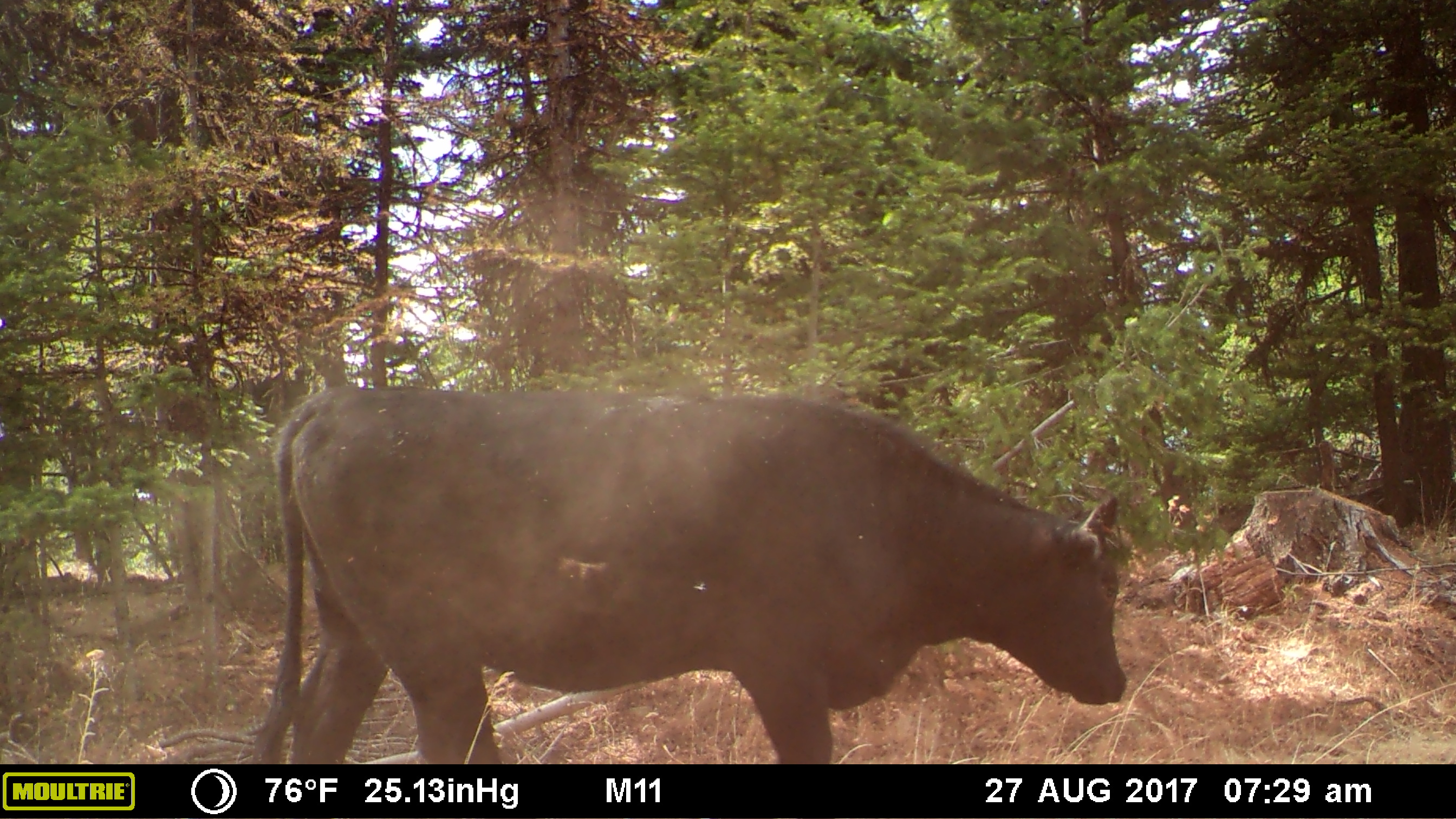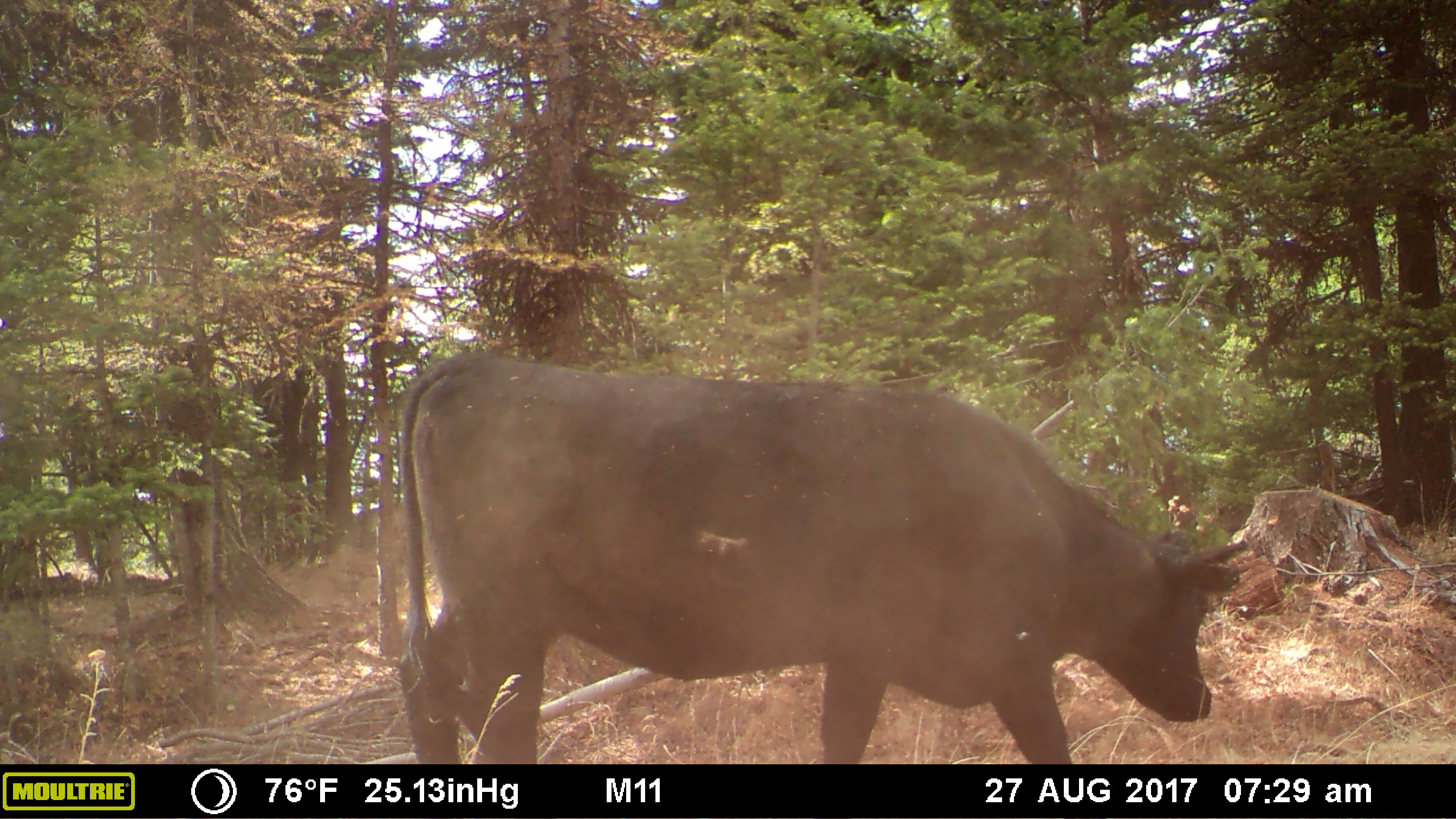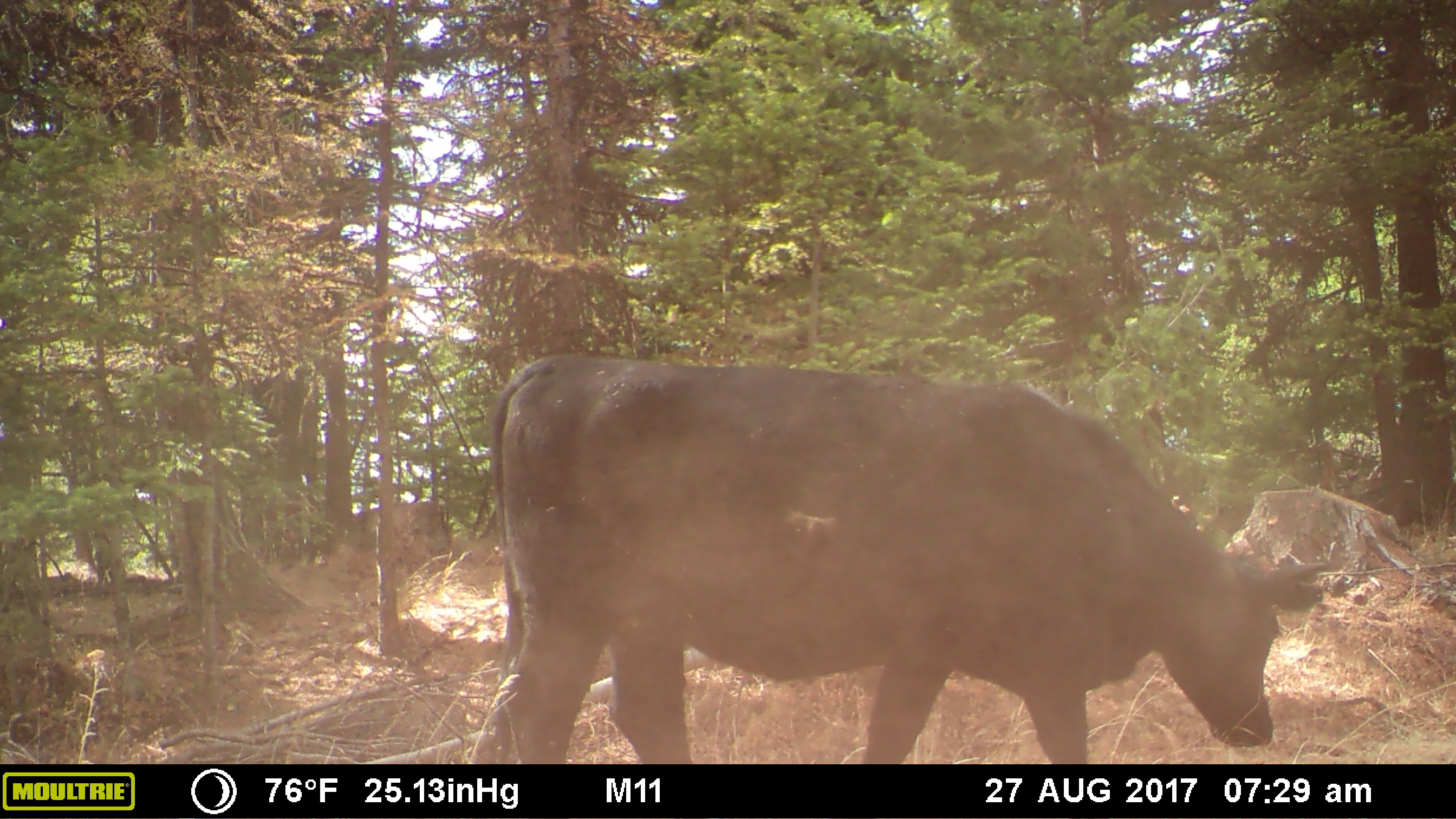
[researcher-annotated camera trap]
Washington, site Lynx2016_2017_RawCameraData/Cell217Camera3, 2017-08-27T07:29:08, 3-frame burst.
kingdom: Animalia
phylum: Chordata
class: Mammalia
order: Artiodactyla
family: Bovidae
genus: Bos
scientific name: Bos taurus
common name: domestic cattle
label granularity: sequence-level